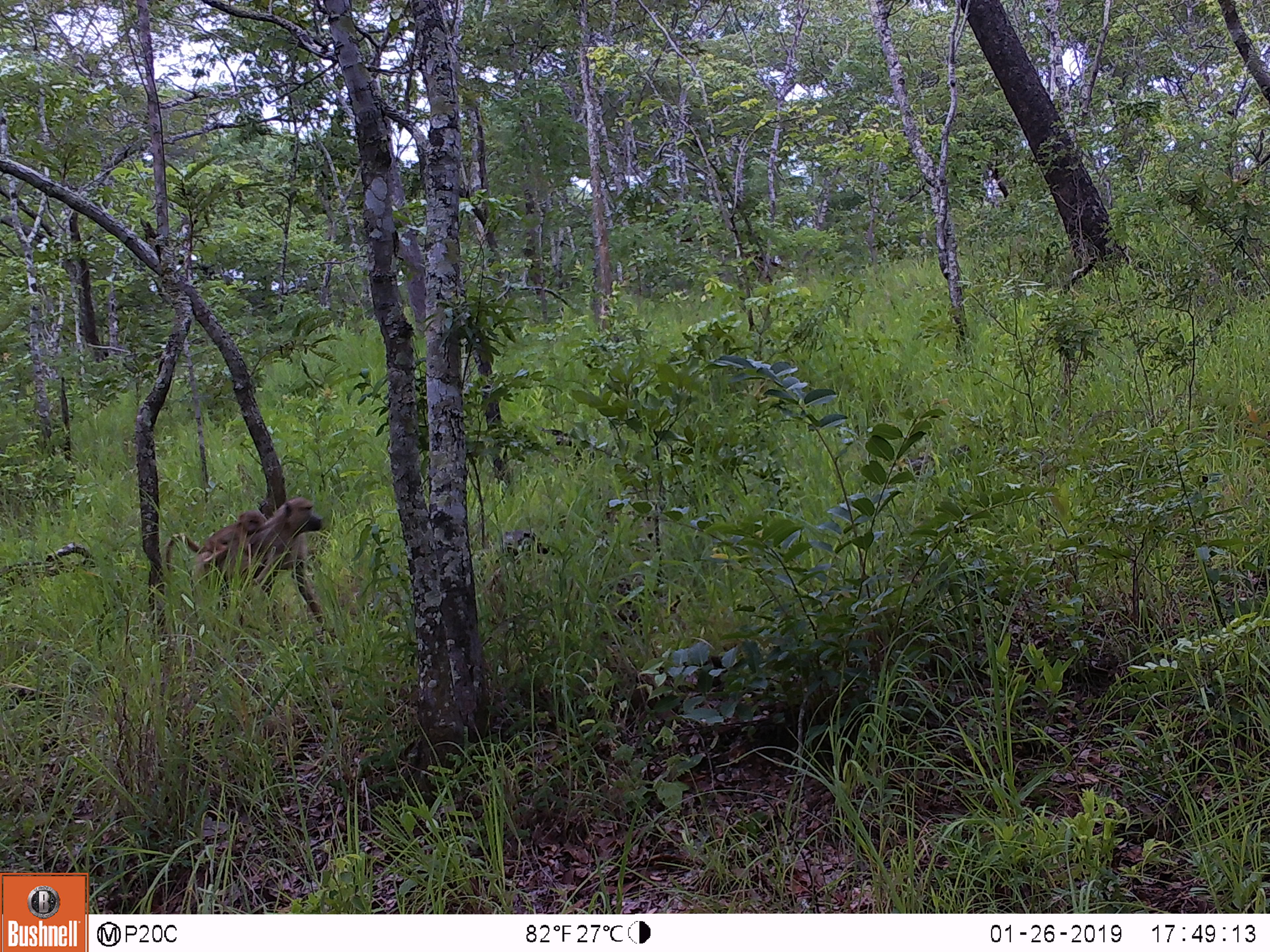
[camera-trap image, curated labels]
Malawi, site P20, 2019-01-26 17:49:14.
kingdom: Animalia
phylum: Chordata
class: Mammalia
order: Primates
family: Cercopithecidae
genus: Papio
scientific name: Papio cynocephalus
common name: yellow baboon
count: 2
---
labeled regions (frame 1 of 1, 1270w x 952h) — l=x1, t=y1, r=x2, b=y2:
yellow baboon: l=162, t=492, r=334, b=643; l=201, t=507, r=267, b=567